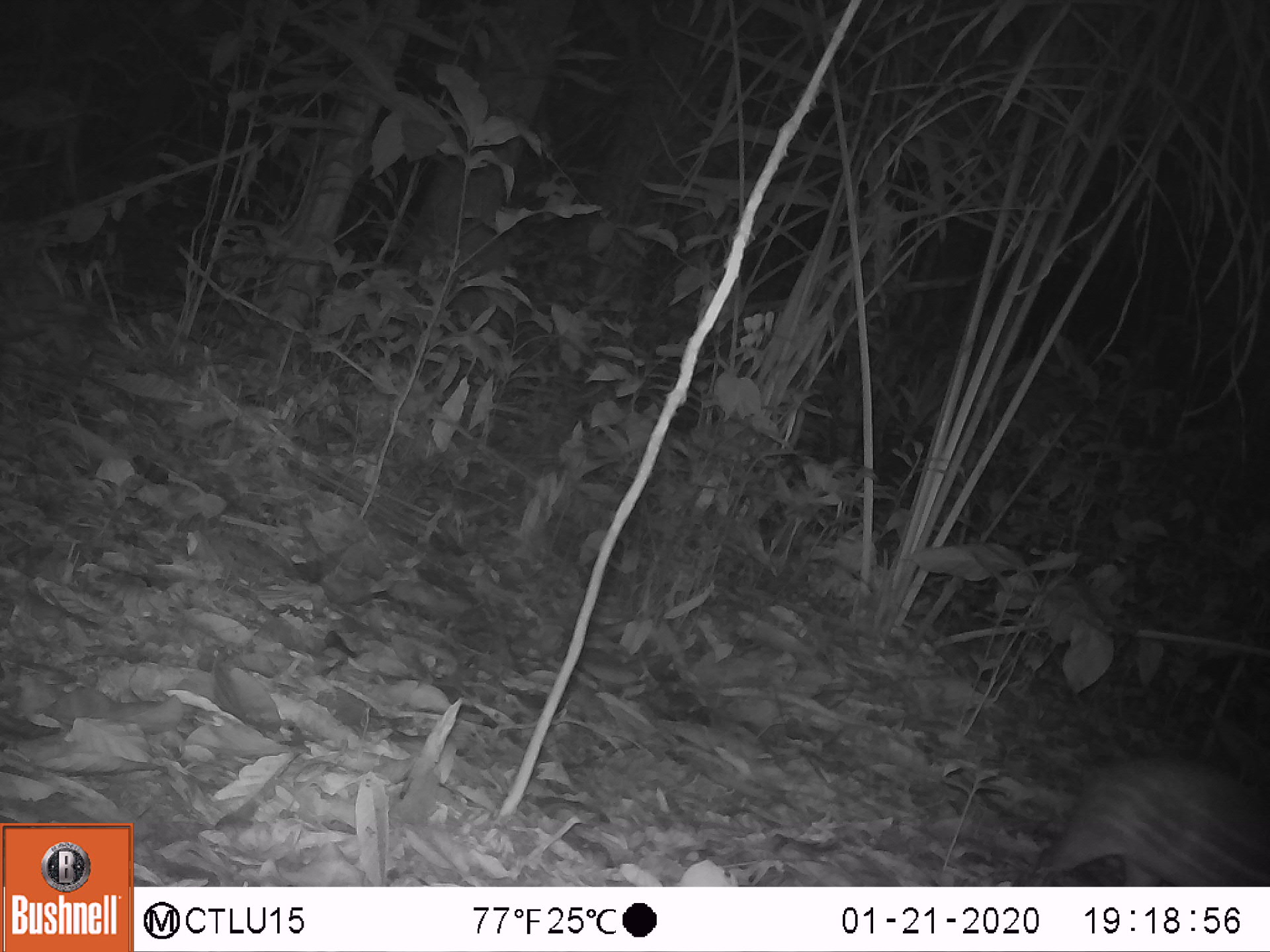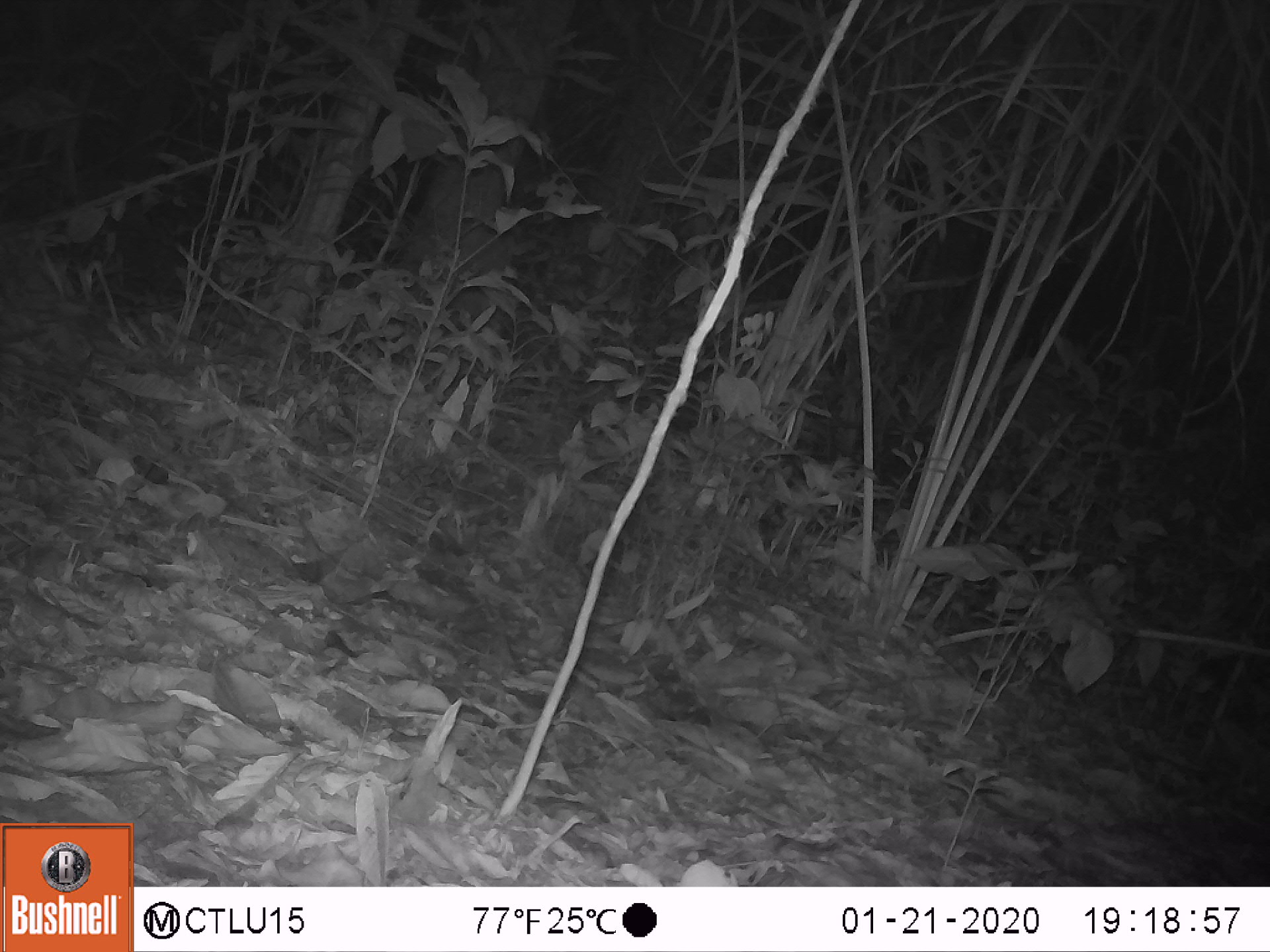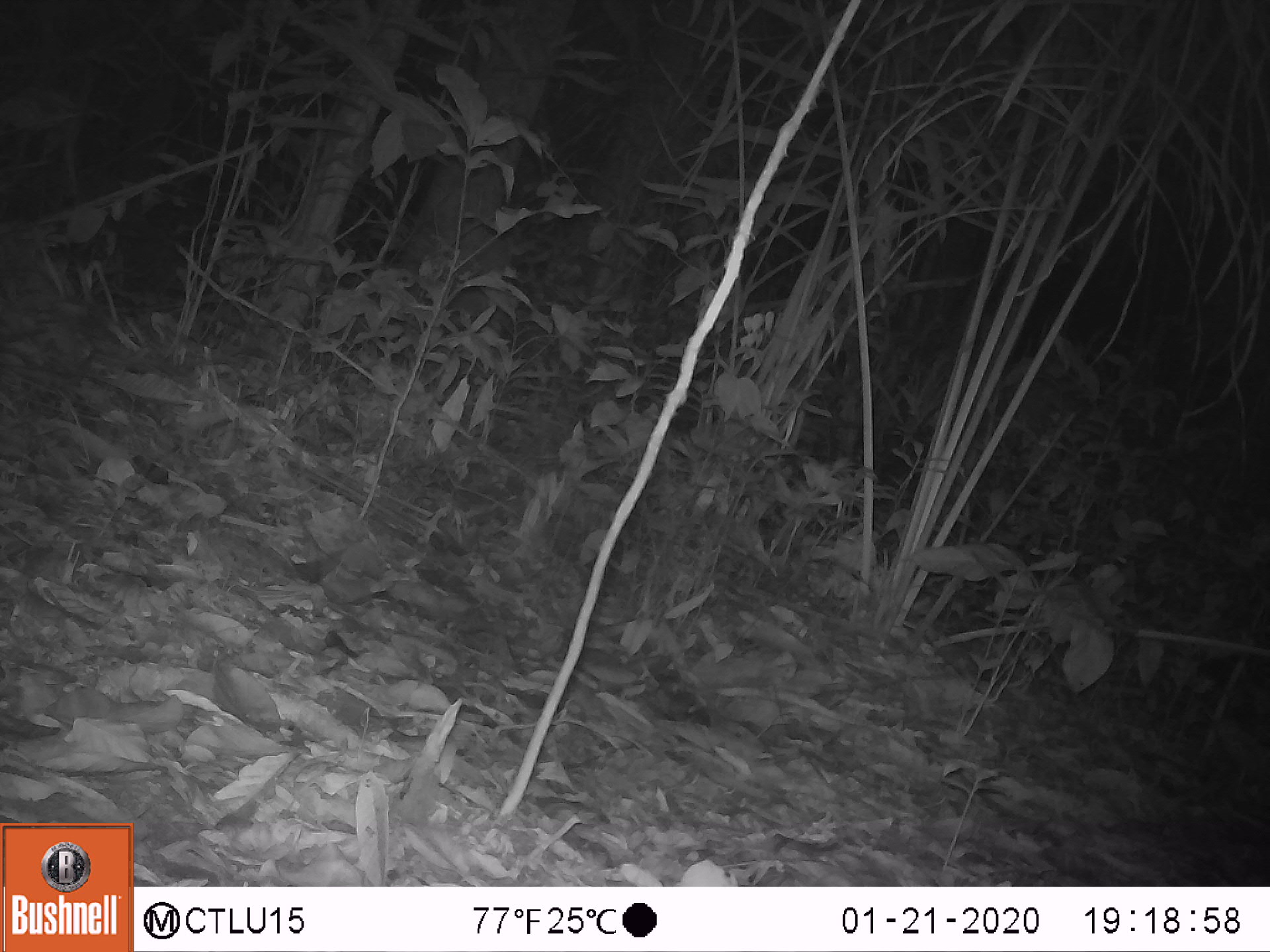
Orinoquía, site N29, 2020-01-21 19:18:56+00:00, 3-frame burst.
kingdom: Animalia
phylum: Chordata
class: Mammalia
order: Rodentia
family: Cuniculidae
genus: Cuniculus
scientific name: Cuniculus paca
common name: spotted paca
Spotted paca (Cuniculus paca).